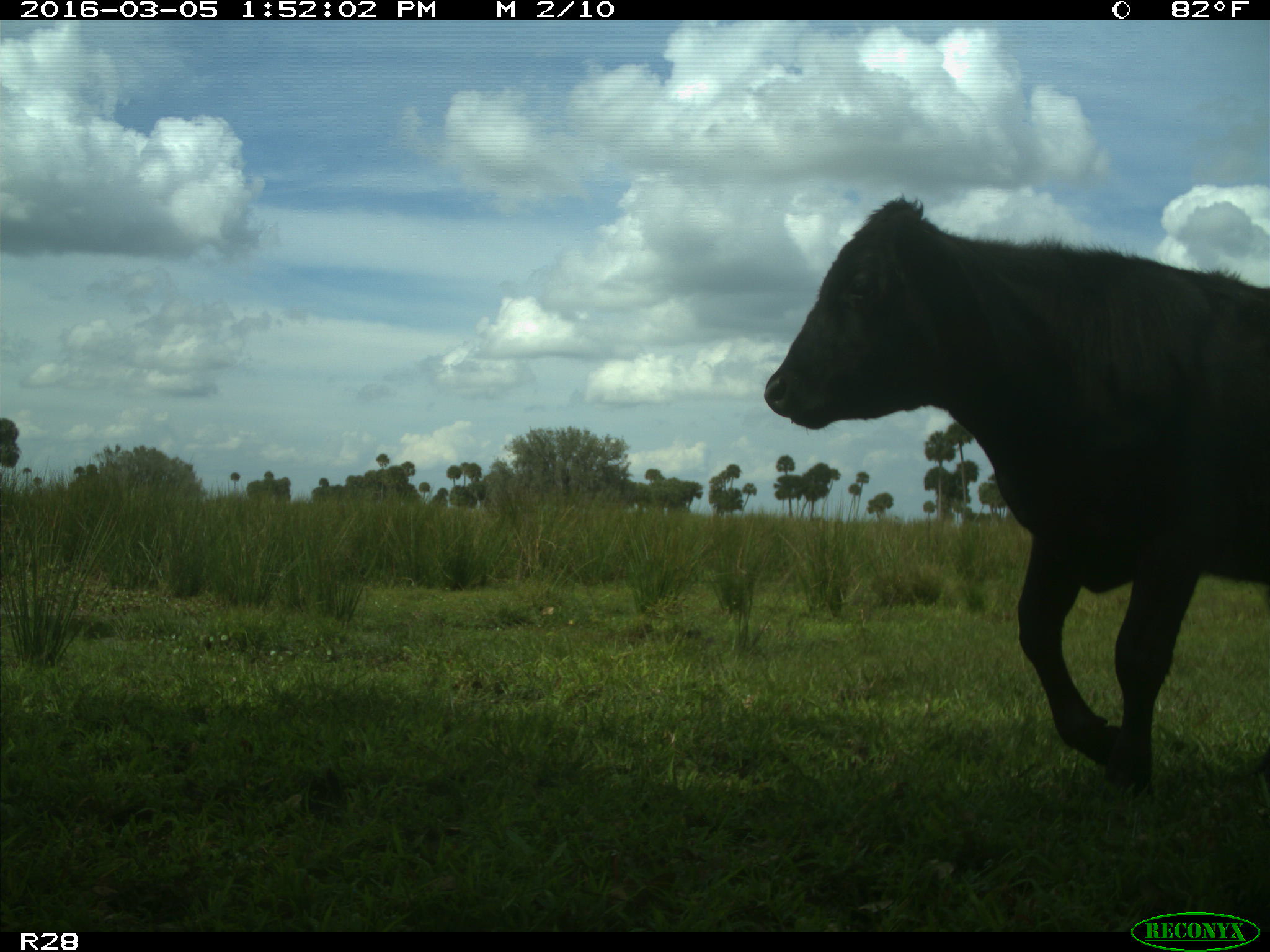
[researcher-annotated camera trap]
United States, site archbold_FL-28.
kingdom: Animalia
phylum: Chordata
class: Mammalia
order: Artiodactyla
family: Bovidae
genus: Bos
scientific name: Bos taurus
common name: domestic cow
Bos taurus (domestic cow).